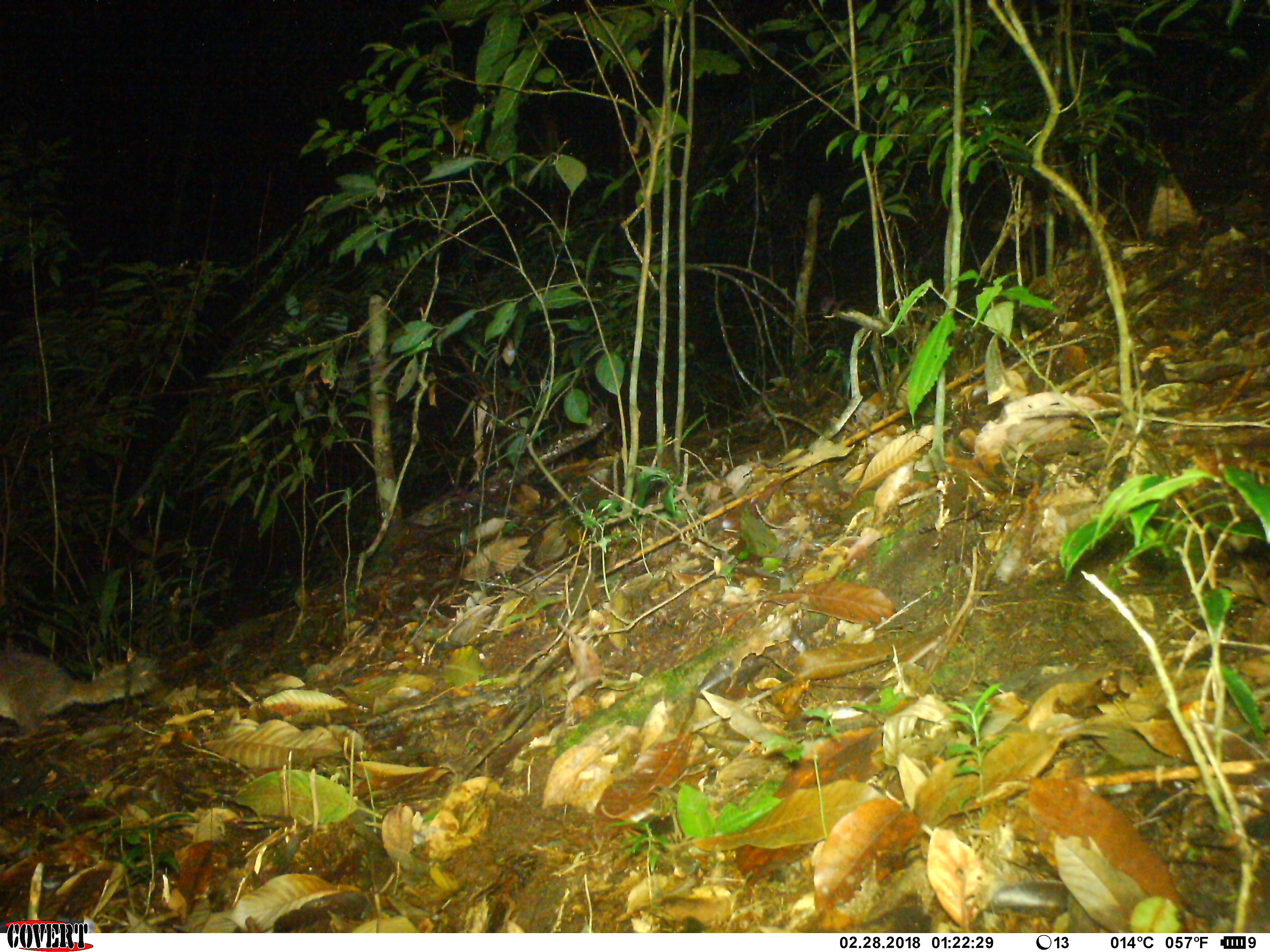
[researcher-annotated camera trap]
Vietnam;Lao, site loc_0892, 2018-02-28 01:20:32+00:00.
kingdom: Animalia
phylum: Chordata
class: Mammalia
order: Carnivora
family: Mustelidae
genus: Melogale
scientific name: Melogale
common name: ferret badger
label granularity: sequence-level